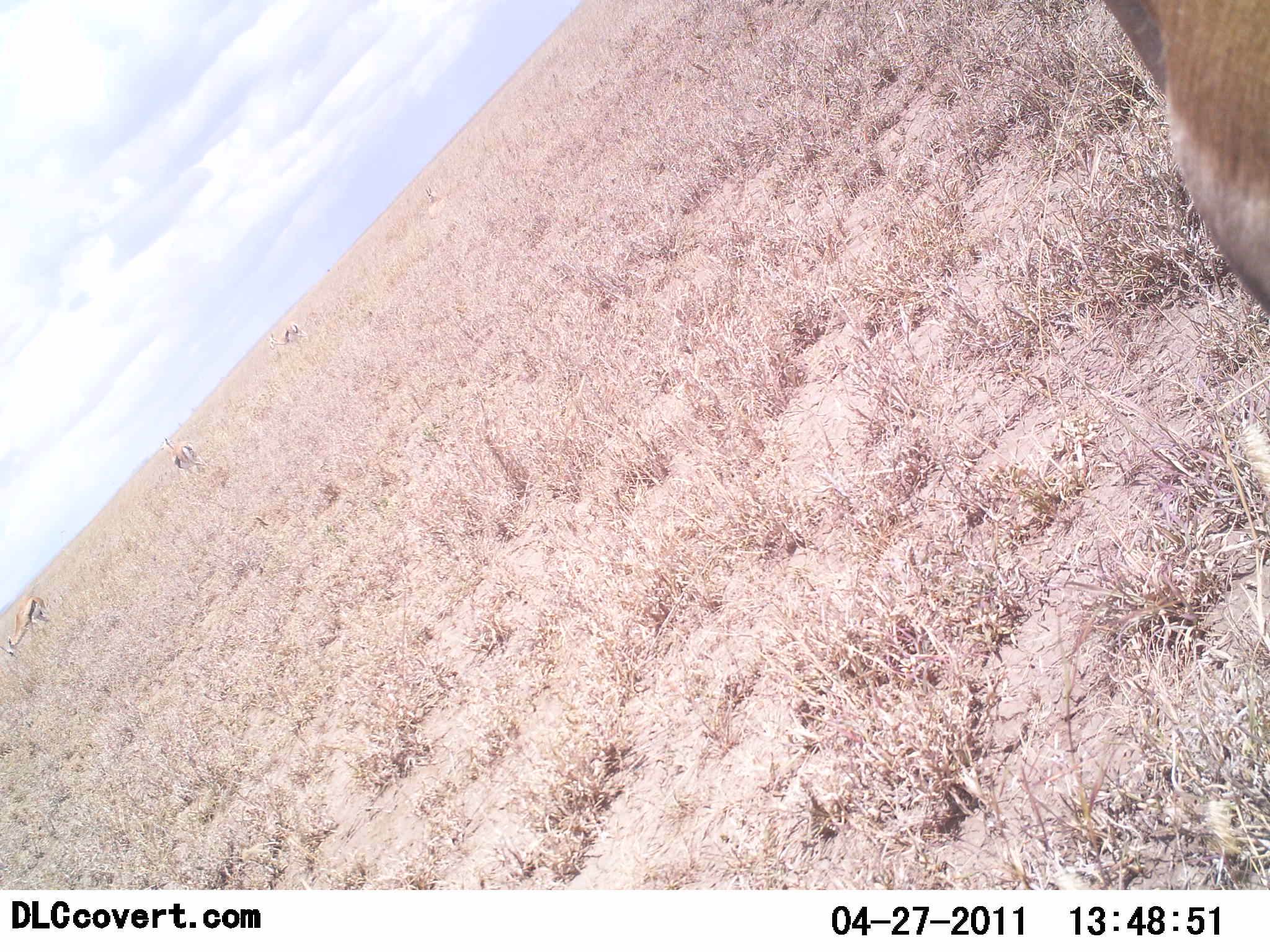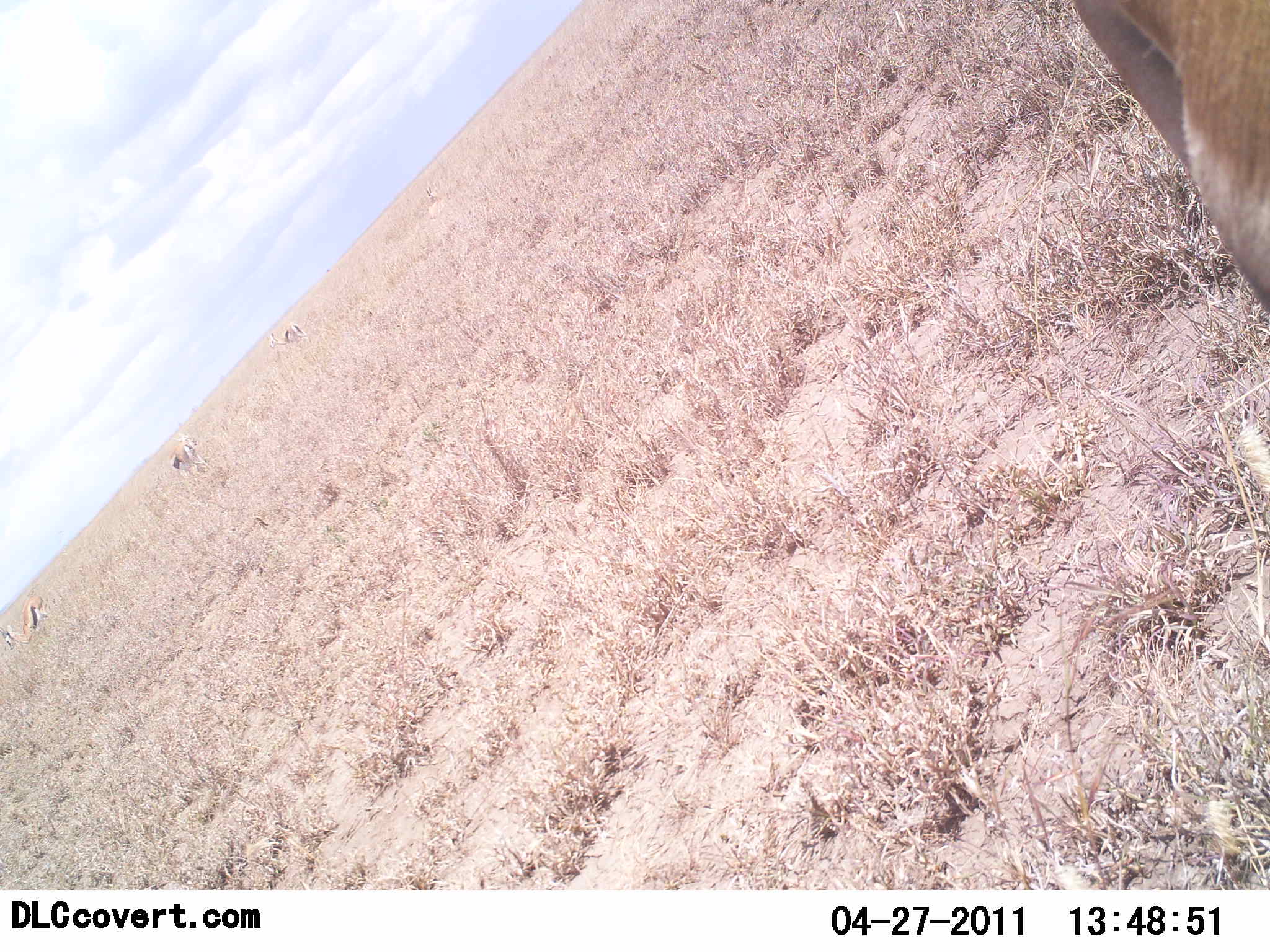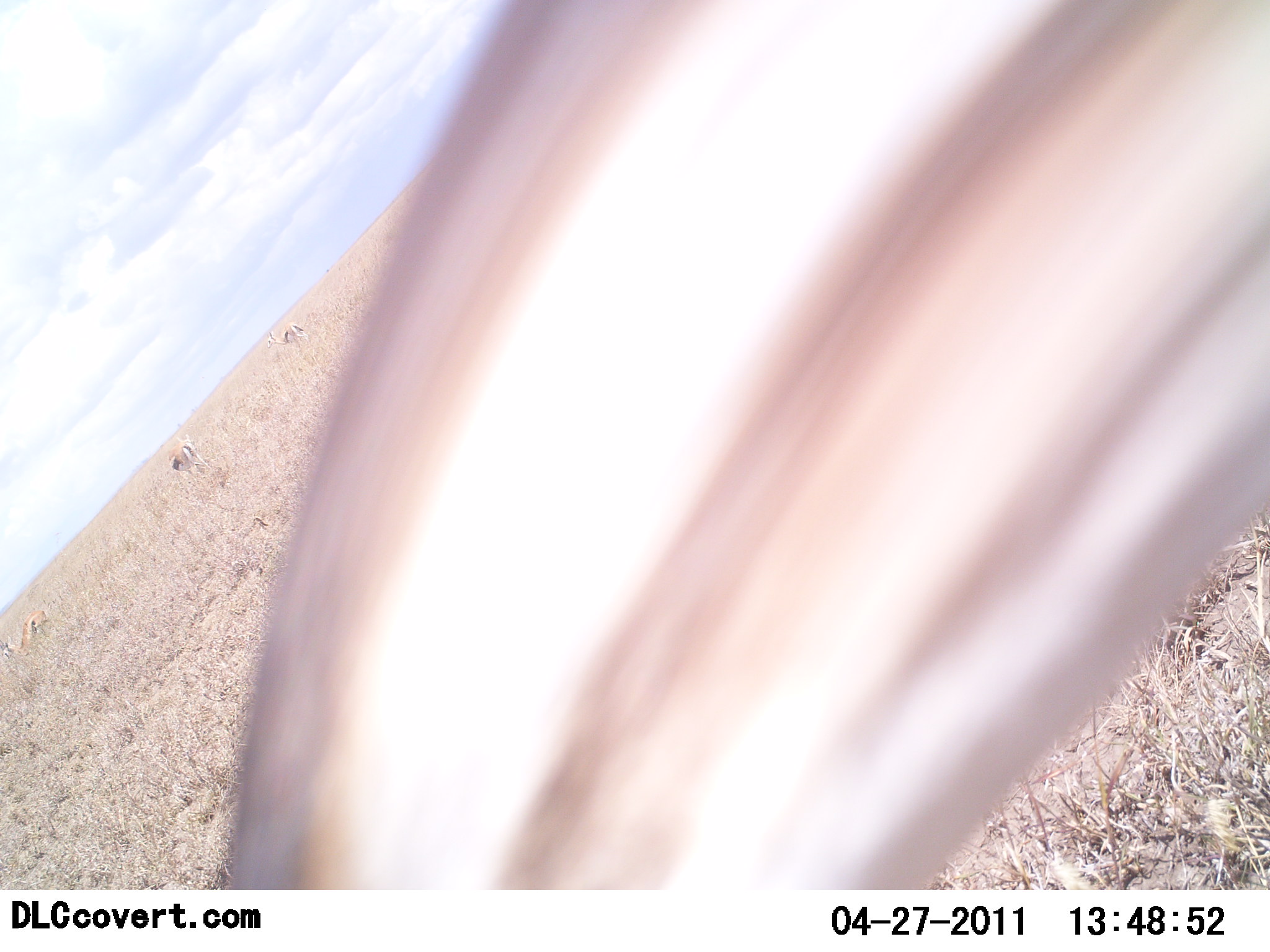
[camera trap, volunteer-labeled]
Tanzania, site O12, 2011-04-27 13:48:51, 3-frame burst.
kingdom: Animalia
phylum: Chordata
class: Mammalia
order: Artiodactyla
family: Bovidae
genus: Eudorcas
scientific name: Eudorcas thomsonii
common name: thomson's gazelle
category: gazellethomsons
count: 4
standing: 67%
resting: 17%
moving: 17%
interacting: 8%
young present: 0%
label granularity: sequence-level